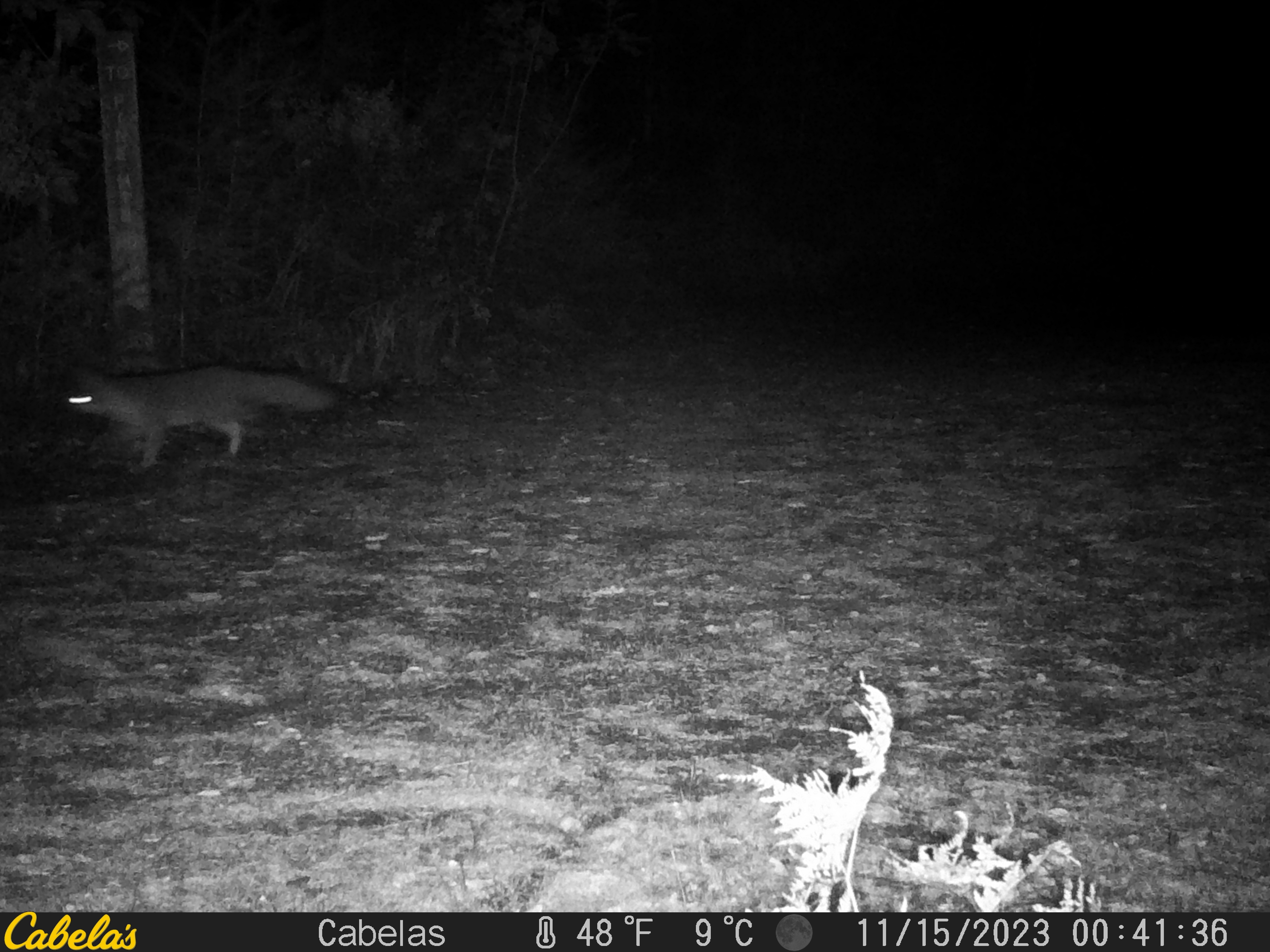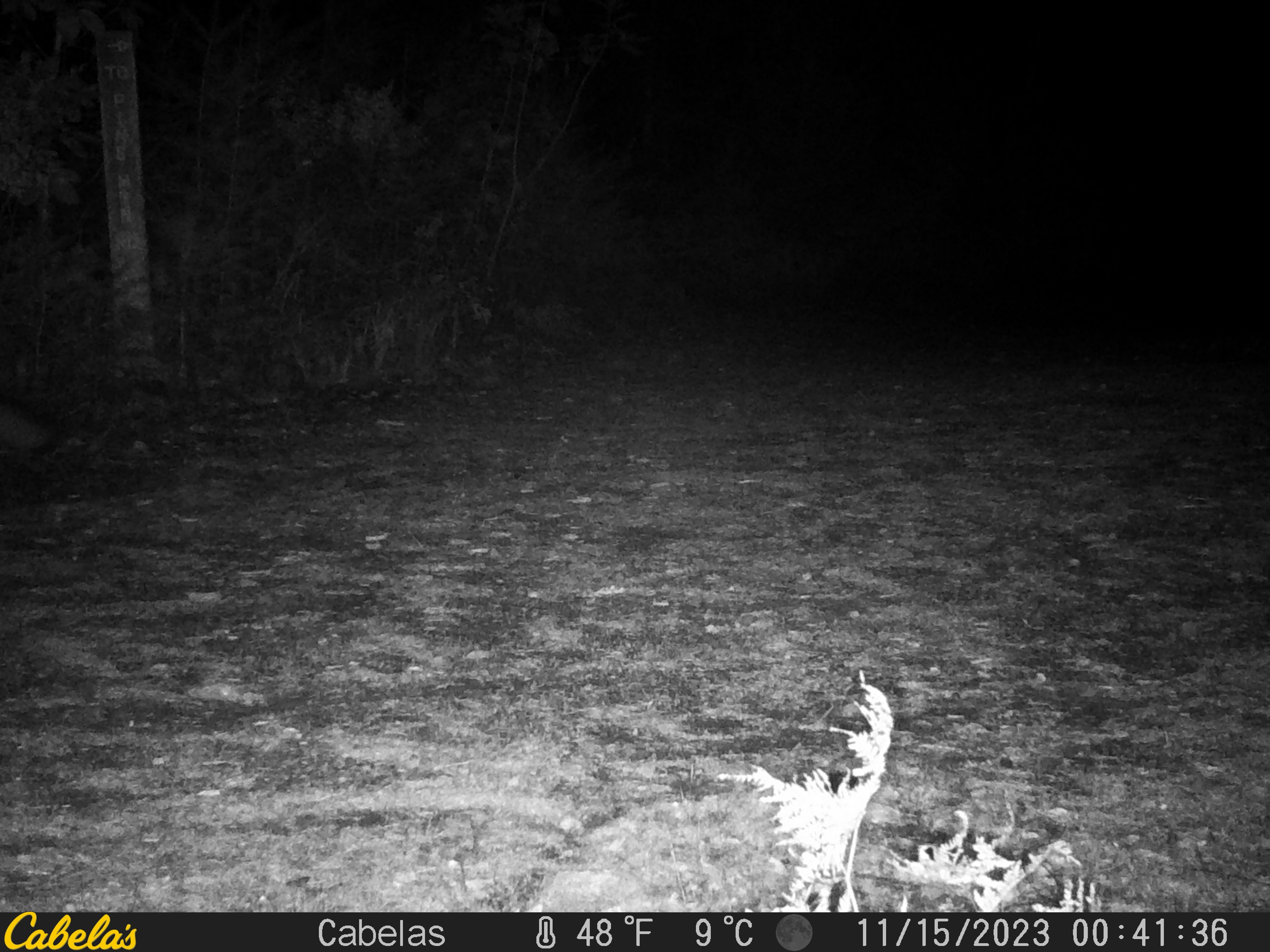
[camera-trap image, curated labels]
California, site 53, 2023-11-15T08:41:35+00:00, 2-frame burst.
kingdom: Animalia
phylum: Chordata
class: Mammalia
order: Carnivora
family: Canidae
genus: Urocyon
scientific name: Urocyon cinereoargenteus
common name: gray fox